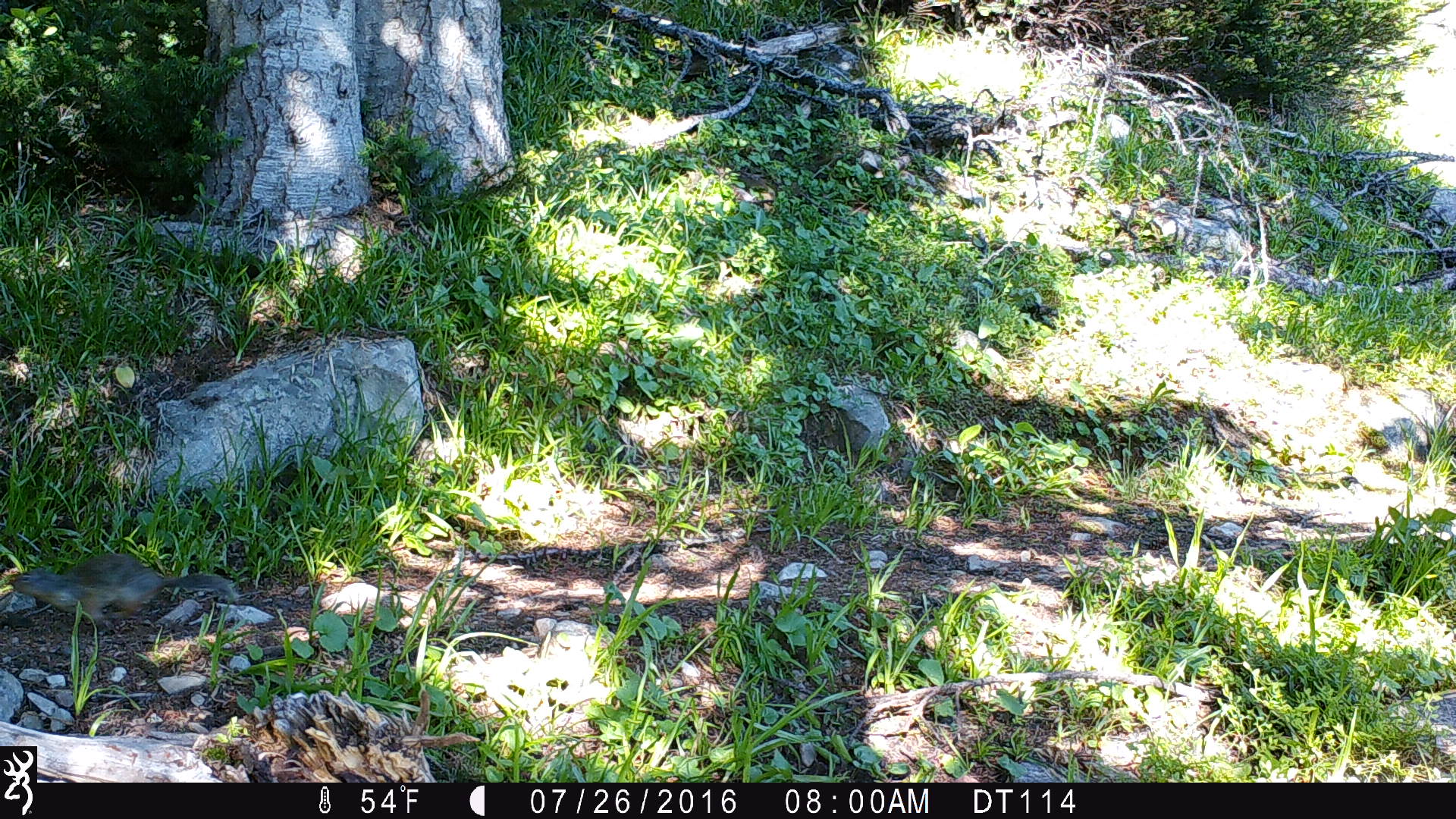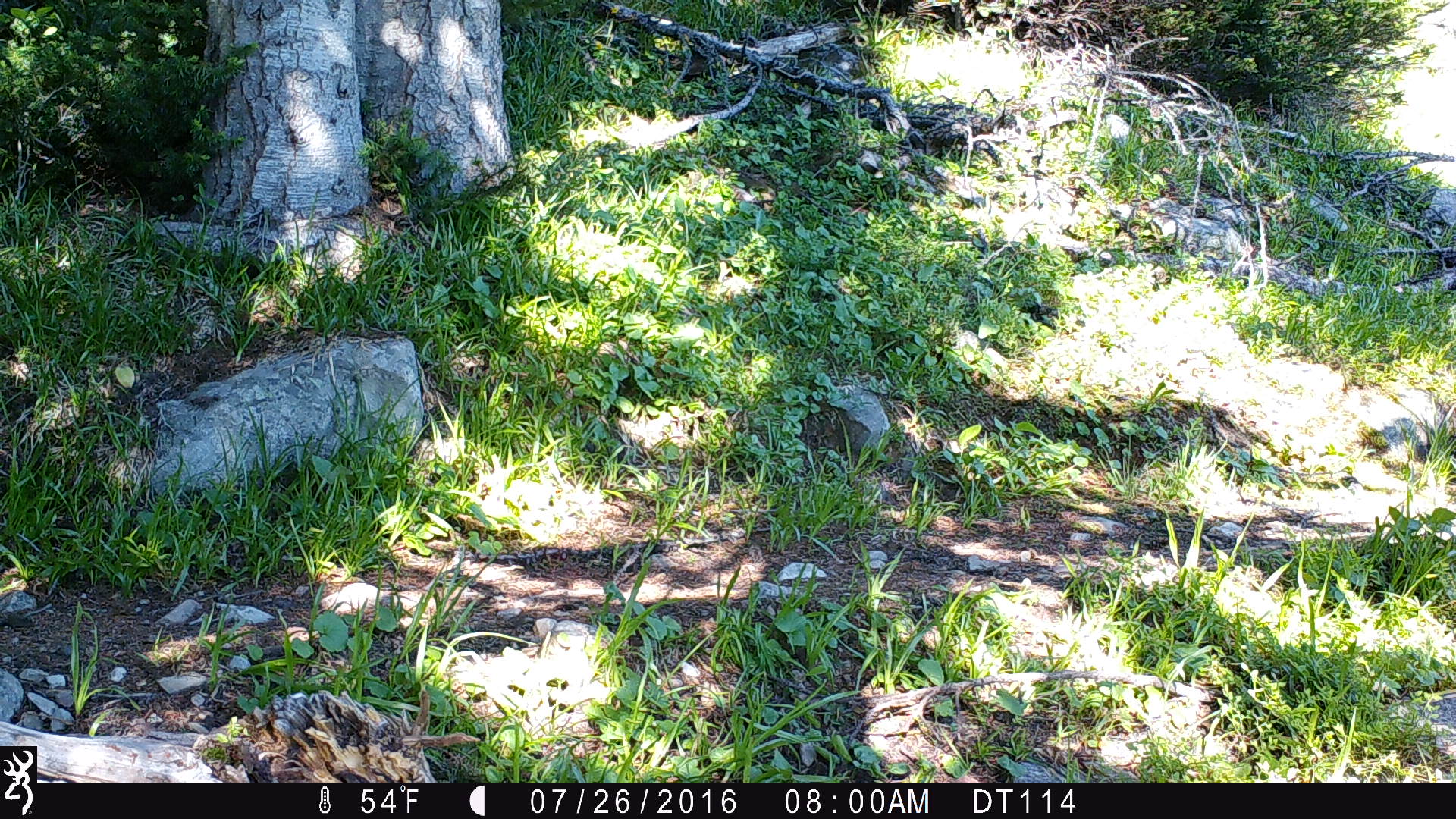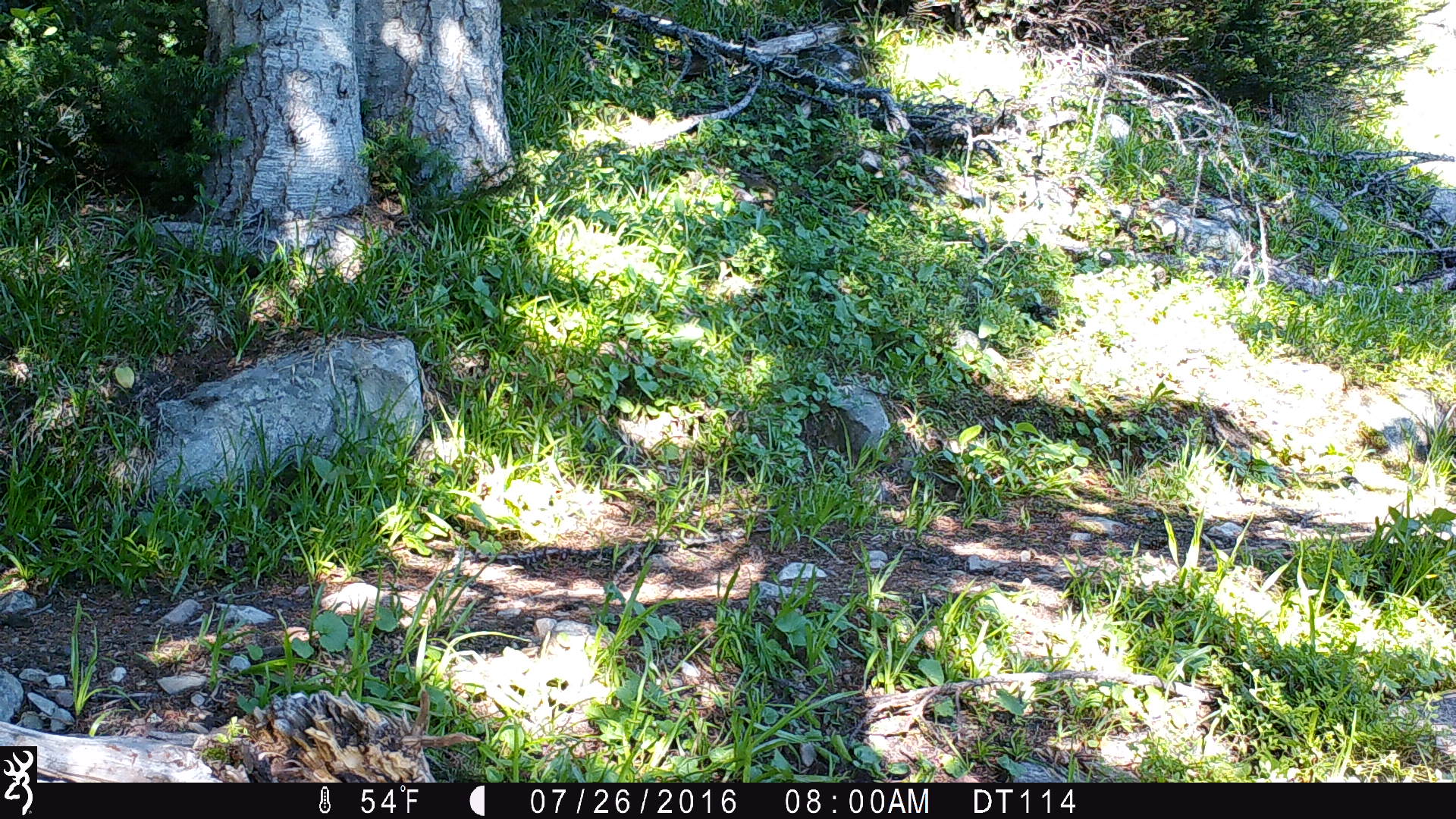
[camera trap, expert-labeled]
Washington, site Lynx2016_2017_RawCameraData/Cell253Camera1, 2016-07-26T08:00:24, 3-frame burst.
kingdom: Animalia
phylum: Chordata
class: Mammalia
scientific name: Mammalia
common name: small mammal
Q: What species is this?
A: Small mammal (Mammalia).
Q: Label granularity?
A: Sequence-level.